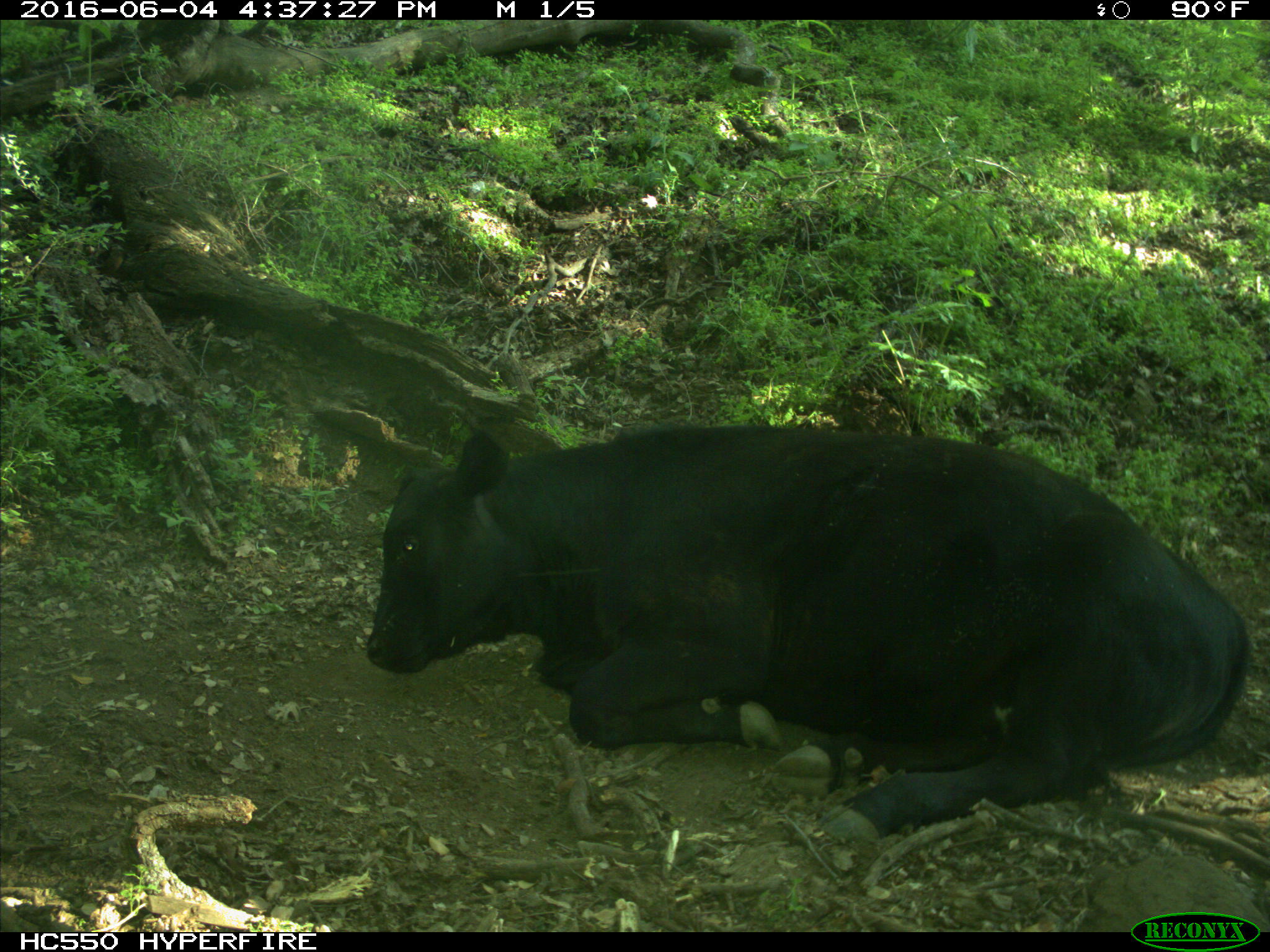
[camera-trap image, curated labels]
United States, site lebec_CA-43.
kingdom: Animalia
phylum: Chordata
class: Mammalia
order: Artiodactyla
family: Bovidae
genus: Bos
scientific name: Bos taurus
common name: domestic cow